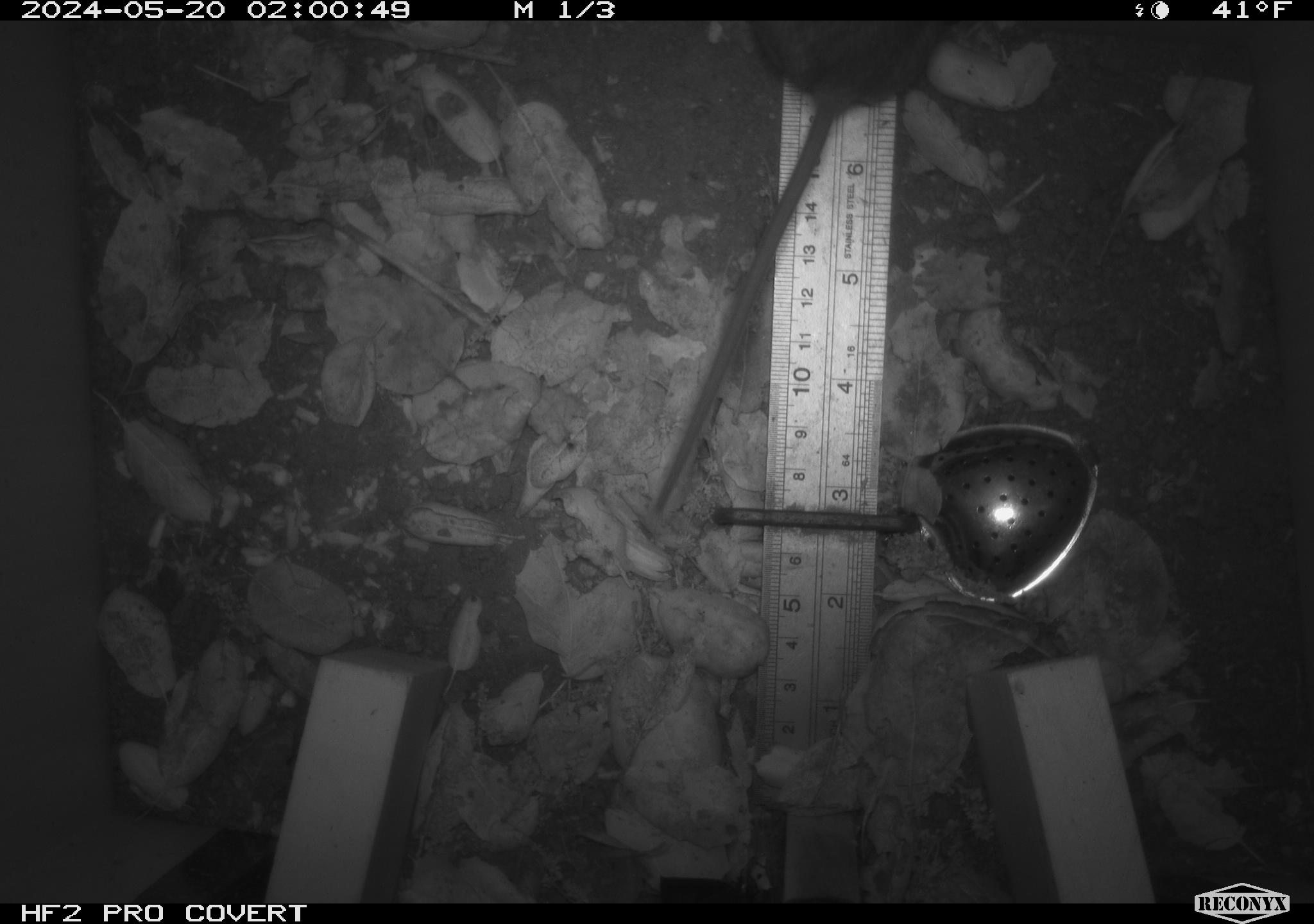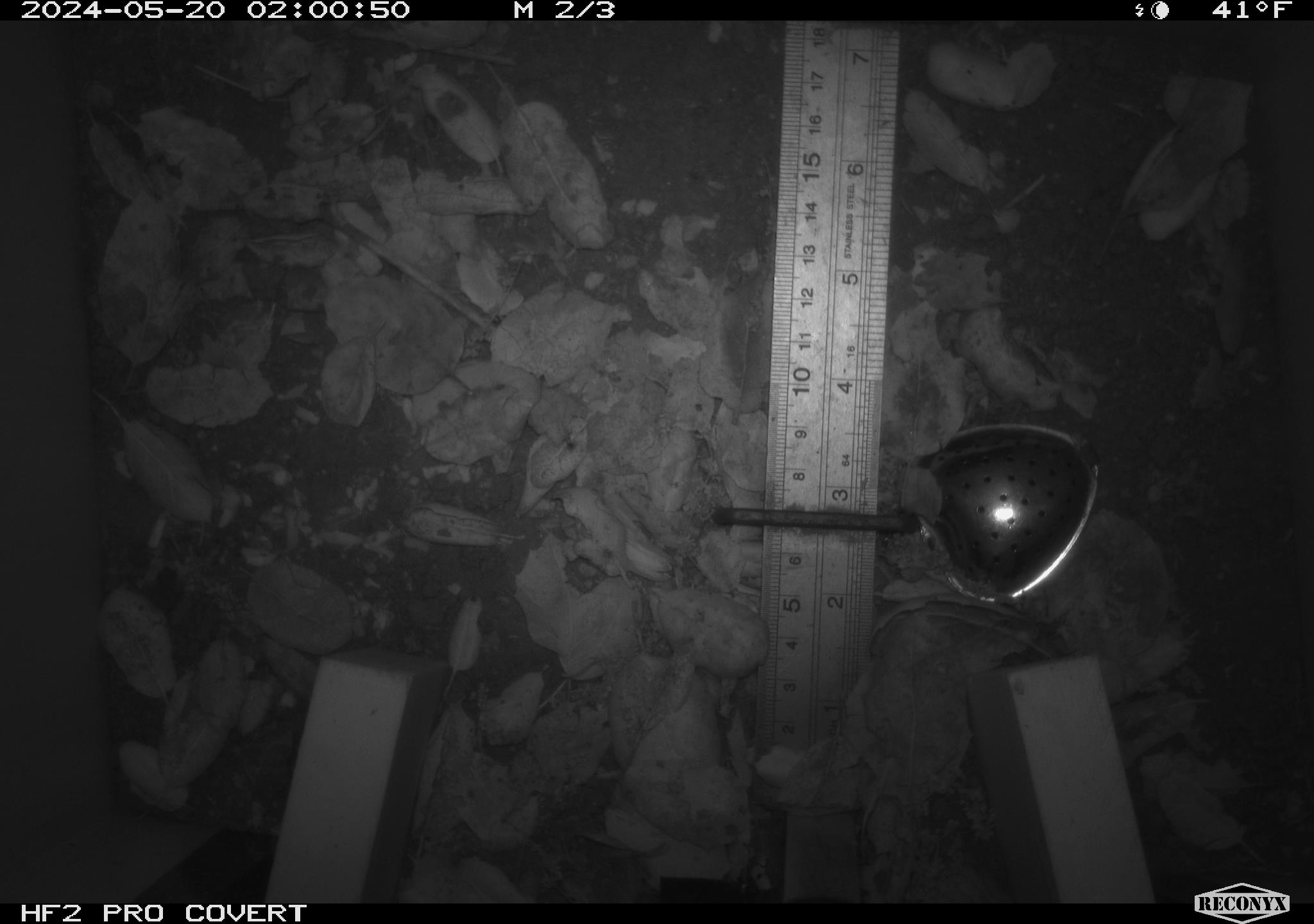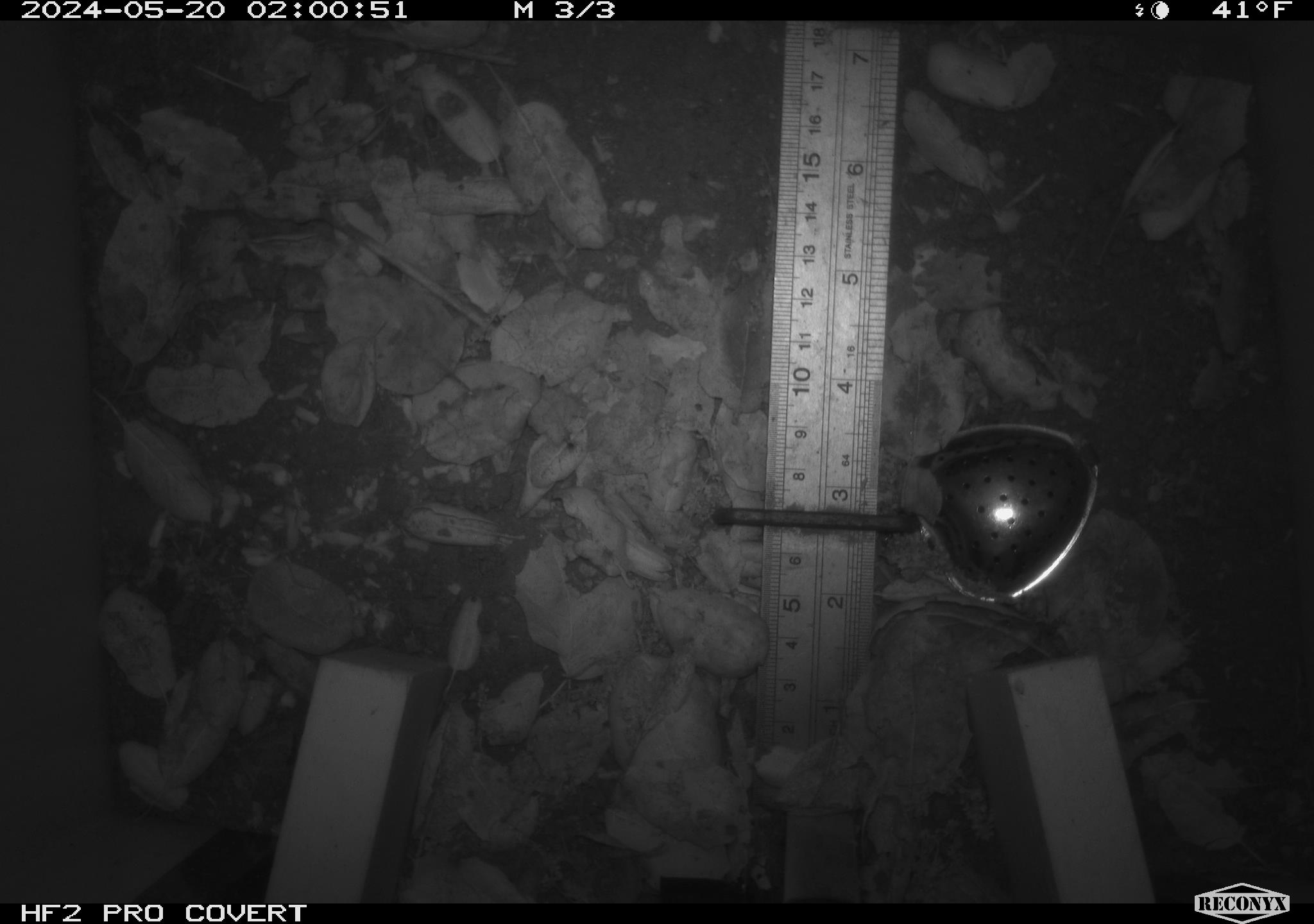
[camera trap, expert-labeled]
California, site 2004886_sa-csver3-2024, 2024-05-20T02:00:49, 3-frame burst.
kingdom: Animalia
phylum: Chordata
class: Mammalia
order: Rodentia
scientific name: Rodentia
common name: rodent